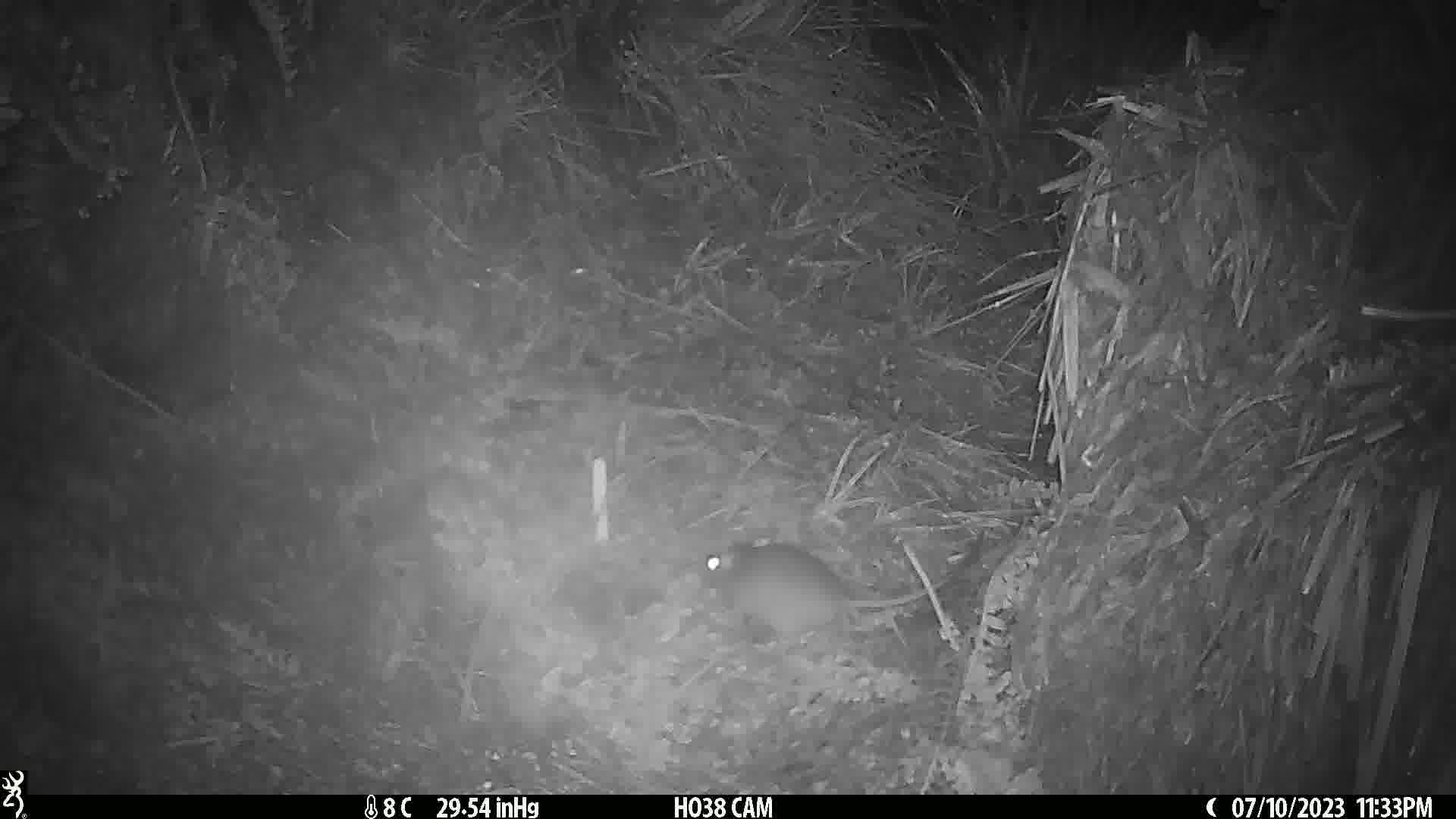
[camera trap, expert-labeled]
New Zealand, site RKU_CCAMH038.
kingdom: Animalia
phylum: Chordata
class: Mammalia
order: Rodentia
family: Muridae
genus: Rattus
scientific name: Rattus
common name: rat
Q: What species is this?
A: Rat (Rattus).